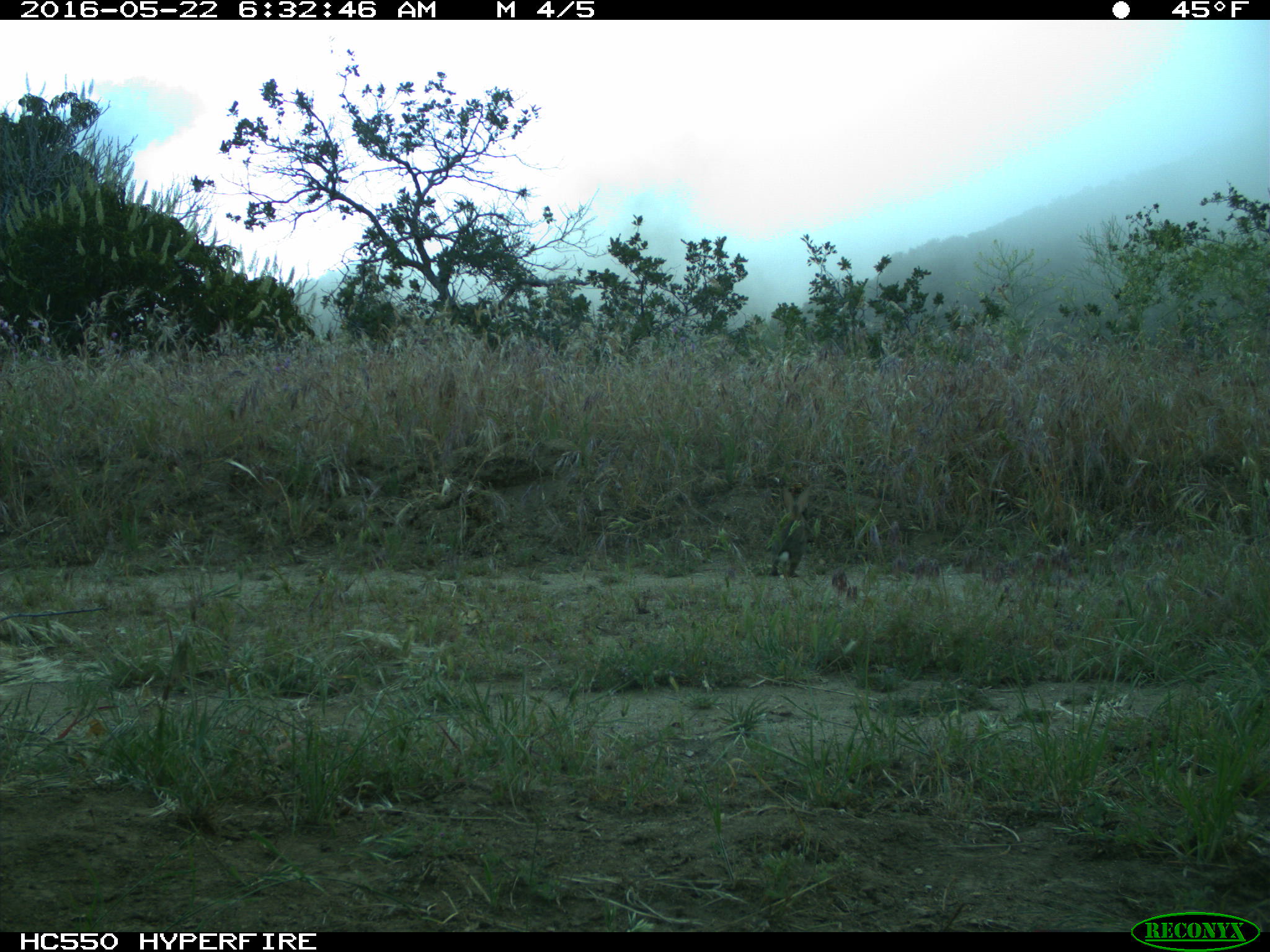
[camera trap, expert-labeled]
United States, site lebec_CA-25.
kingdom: Animalia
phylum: Chordata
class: Mammalia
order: Lagomorpha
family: Leporidae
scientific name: Leporidae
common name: rabbits and hares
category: unidentified rabbit